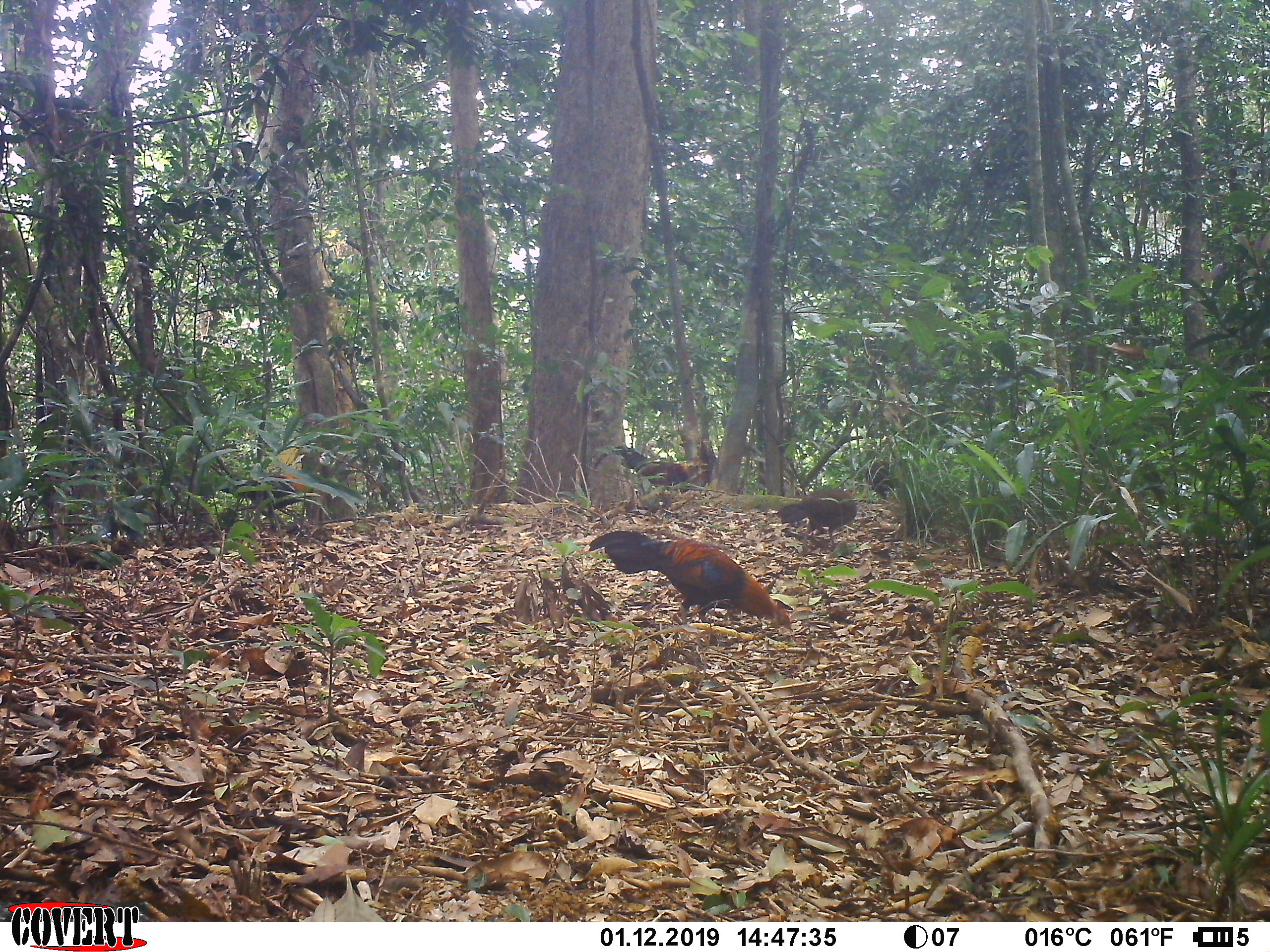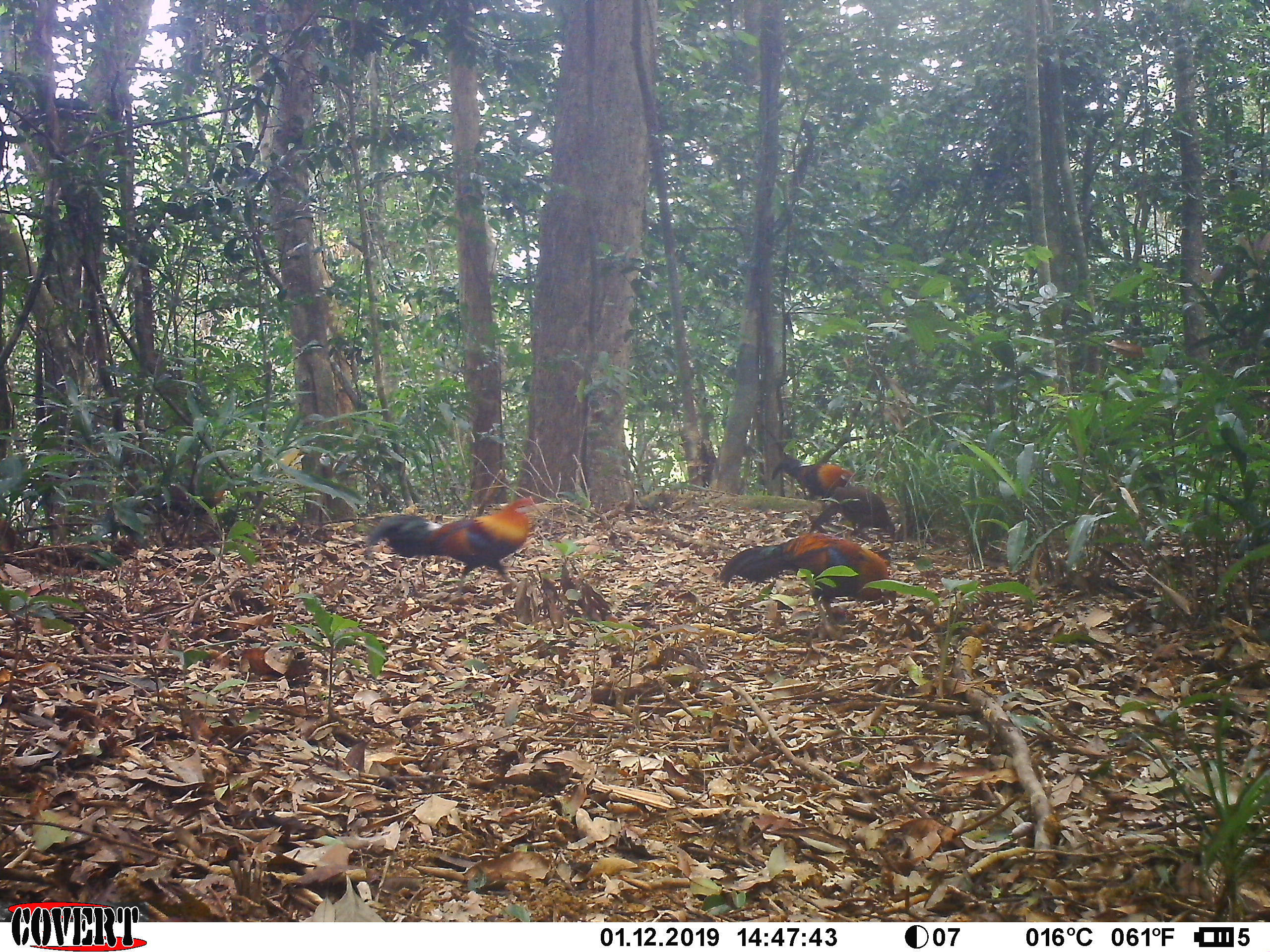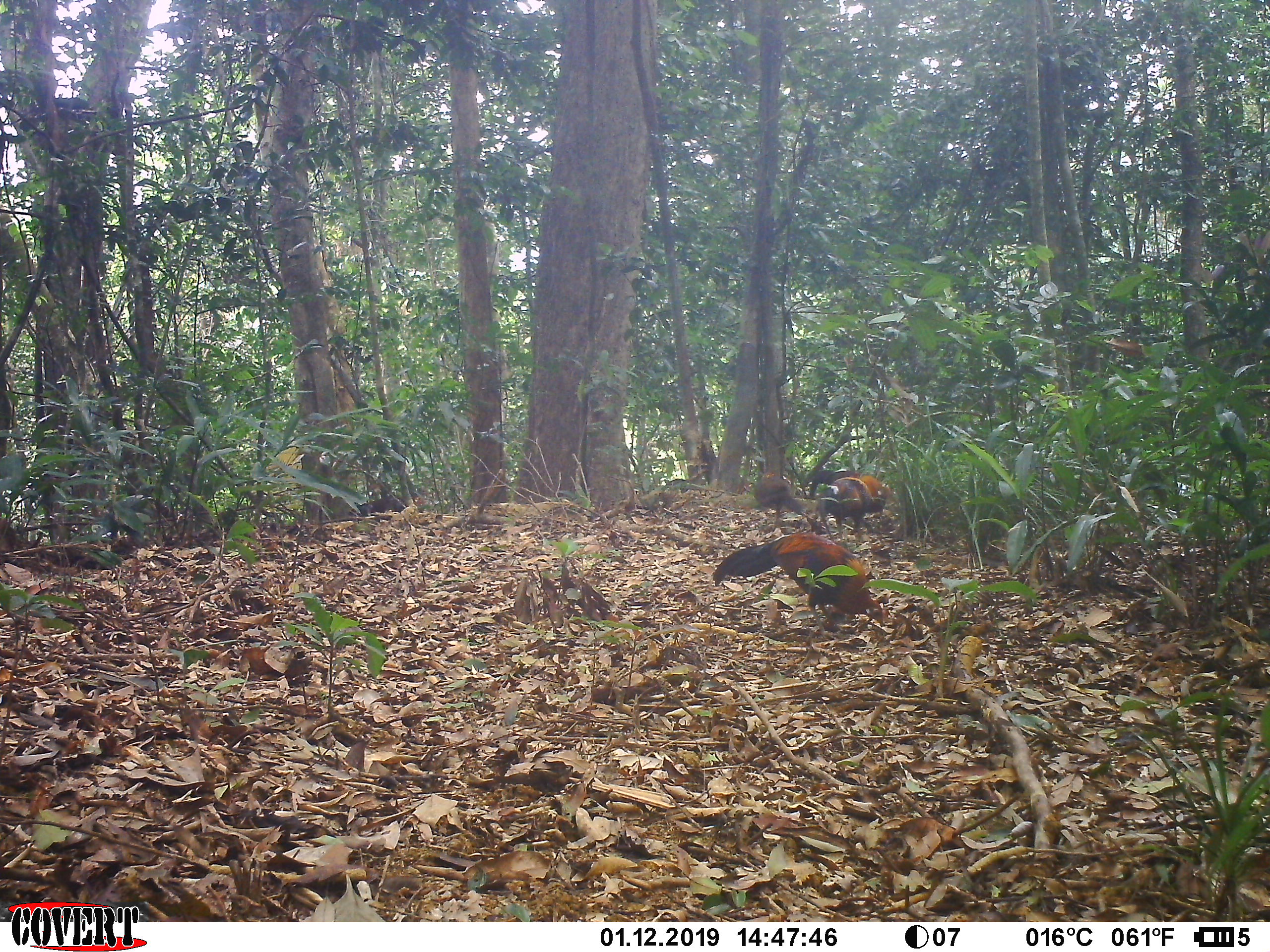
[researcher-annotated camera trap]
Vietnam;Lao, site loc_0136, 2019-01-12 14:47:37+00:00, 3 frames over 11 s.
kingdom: Animalia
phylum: Chordata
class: Aves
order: Galliformes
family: Phasianidae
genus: Gallus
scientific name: Gallus gallus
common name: red junglefowl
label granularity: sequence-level